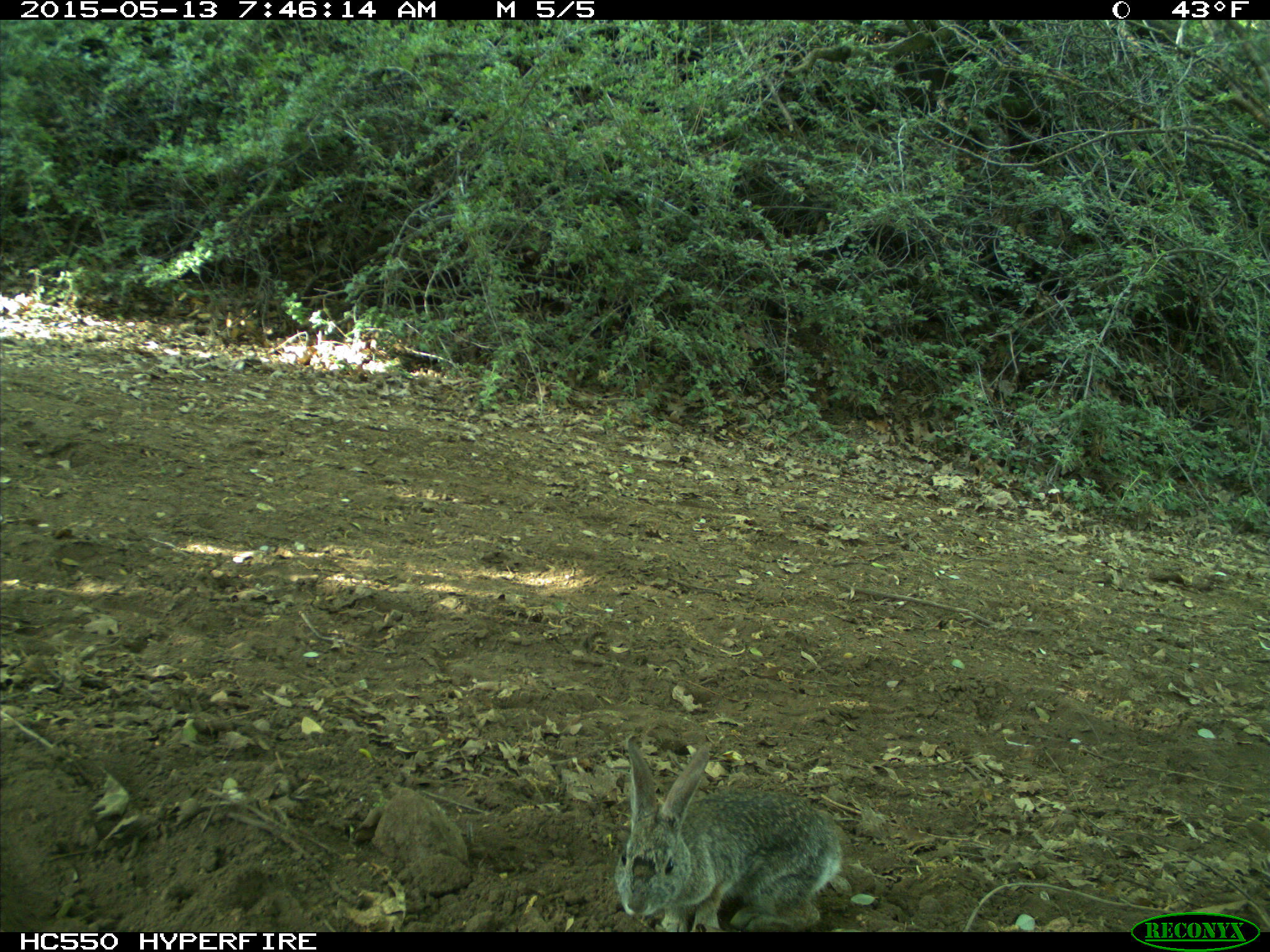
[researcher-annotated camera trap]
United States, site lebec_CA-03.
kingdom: Animalia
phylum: Chordata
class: Mammalia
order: Lagomorpha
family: Leporidae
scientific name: Leporidae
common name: rabbits and hares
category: unidentified rabbit